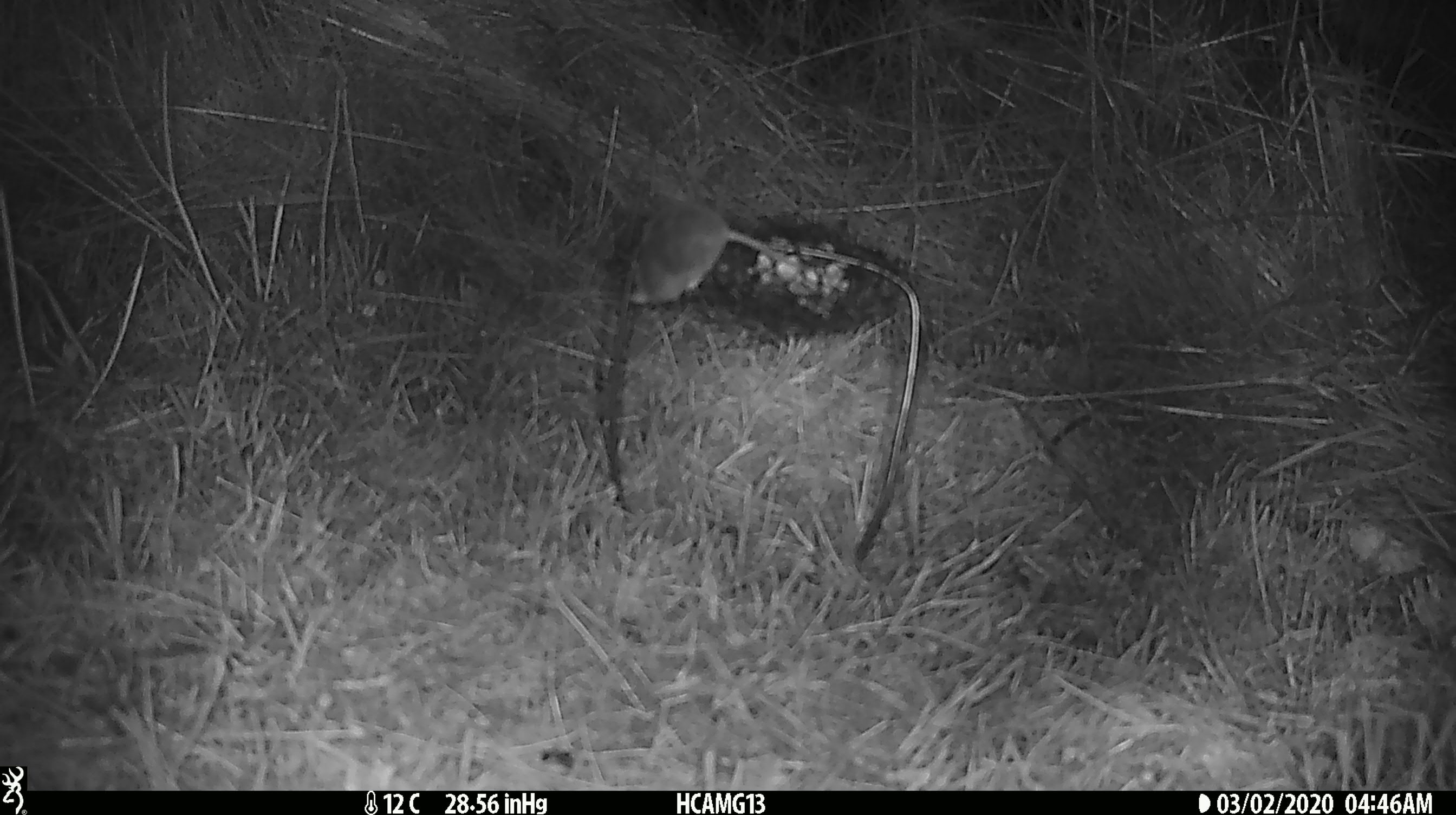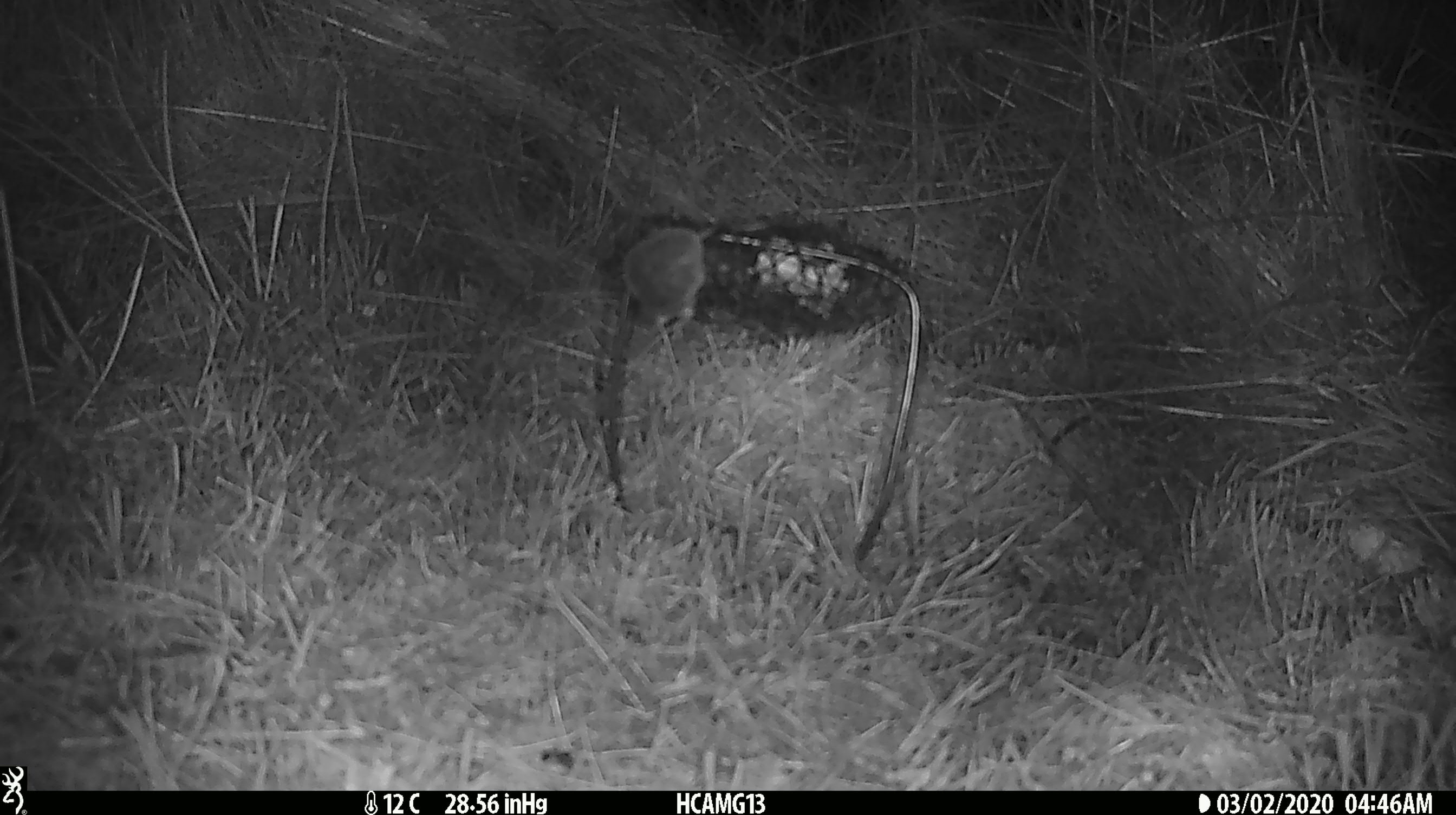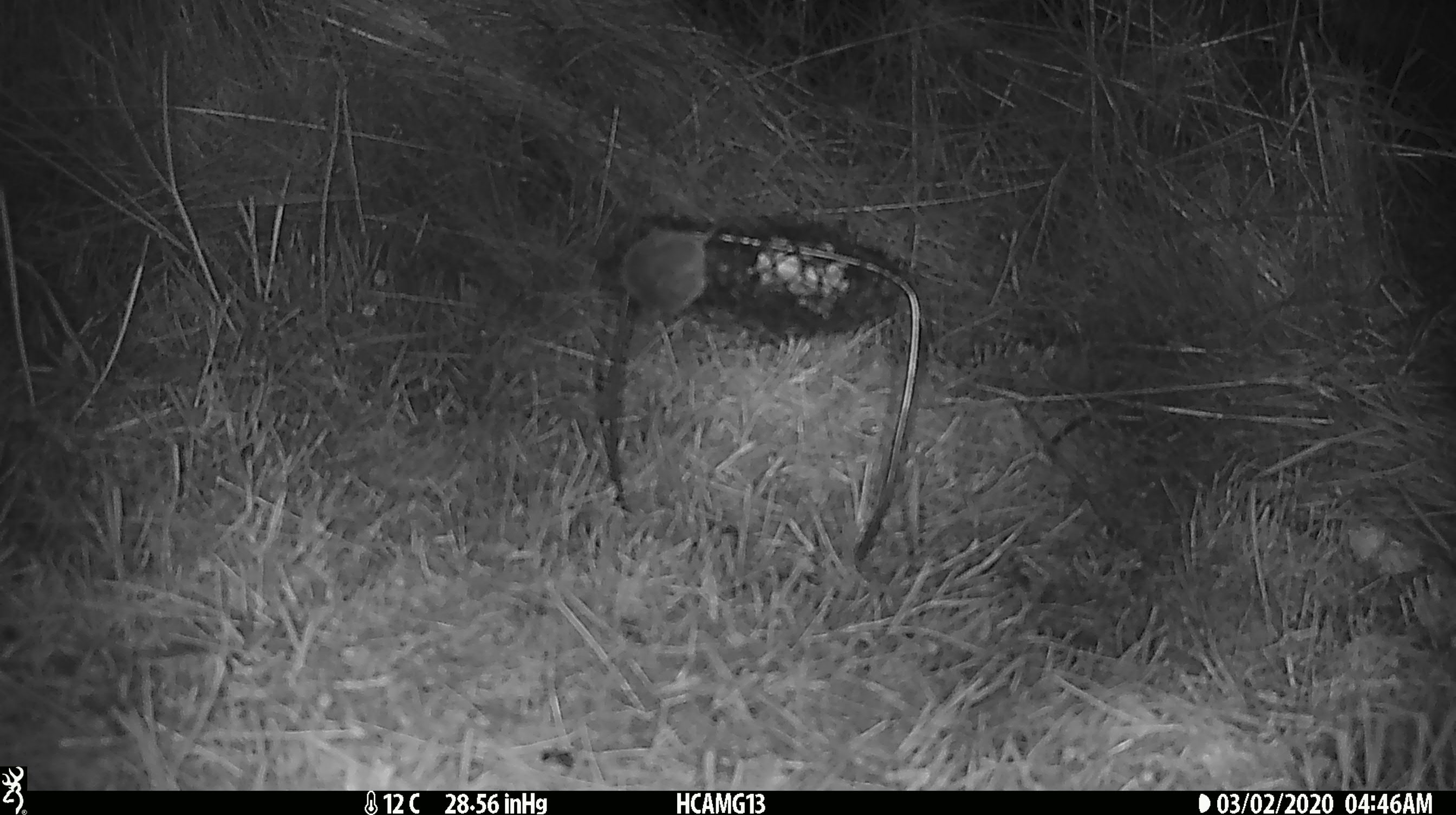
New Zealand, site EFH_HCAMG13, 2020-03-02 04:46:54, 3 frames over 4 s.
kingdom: Animalia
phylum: Chordata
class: Mammalia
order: Rodentia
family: Muridae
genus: Mus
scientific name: Mus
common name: mouse